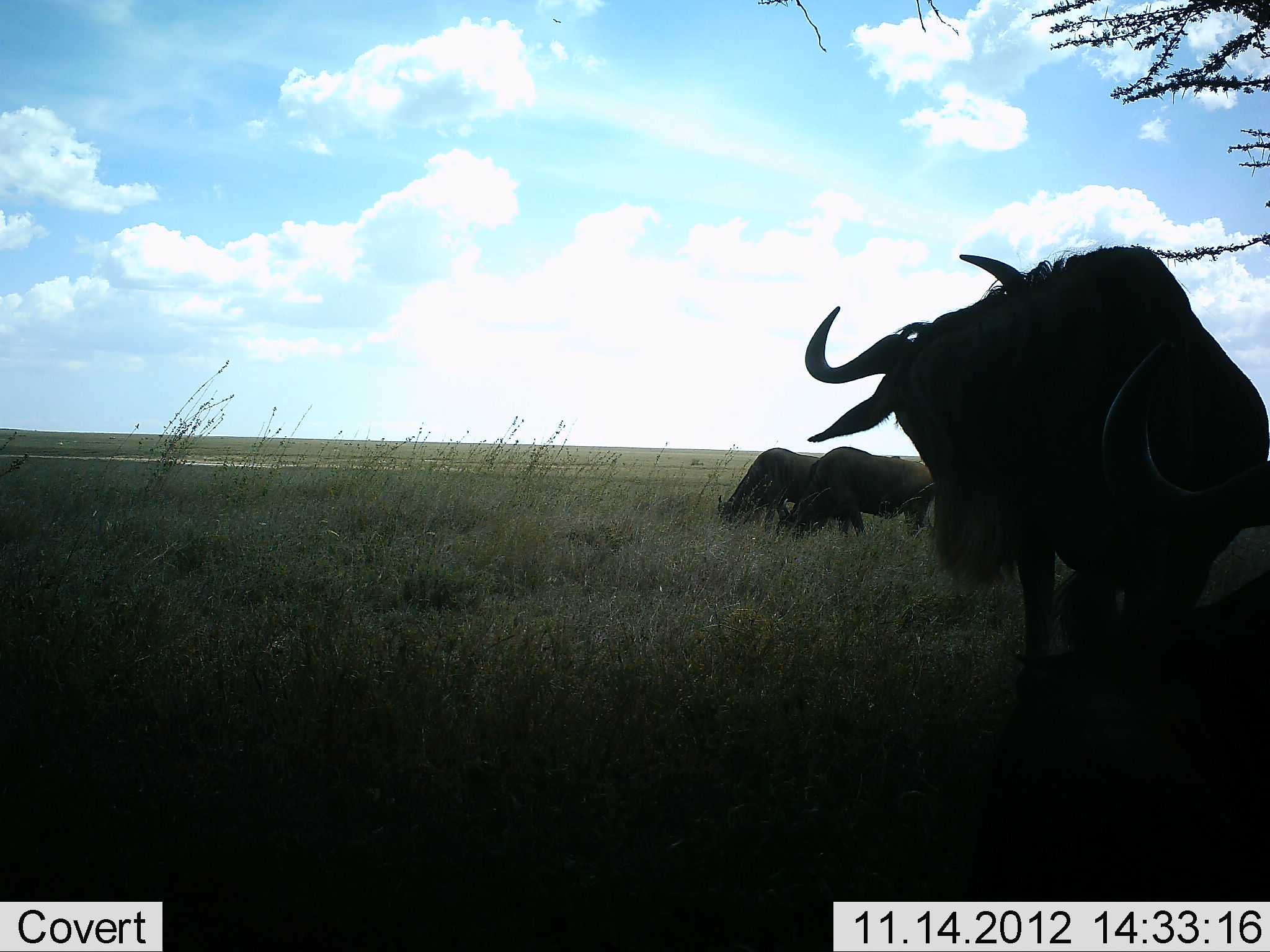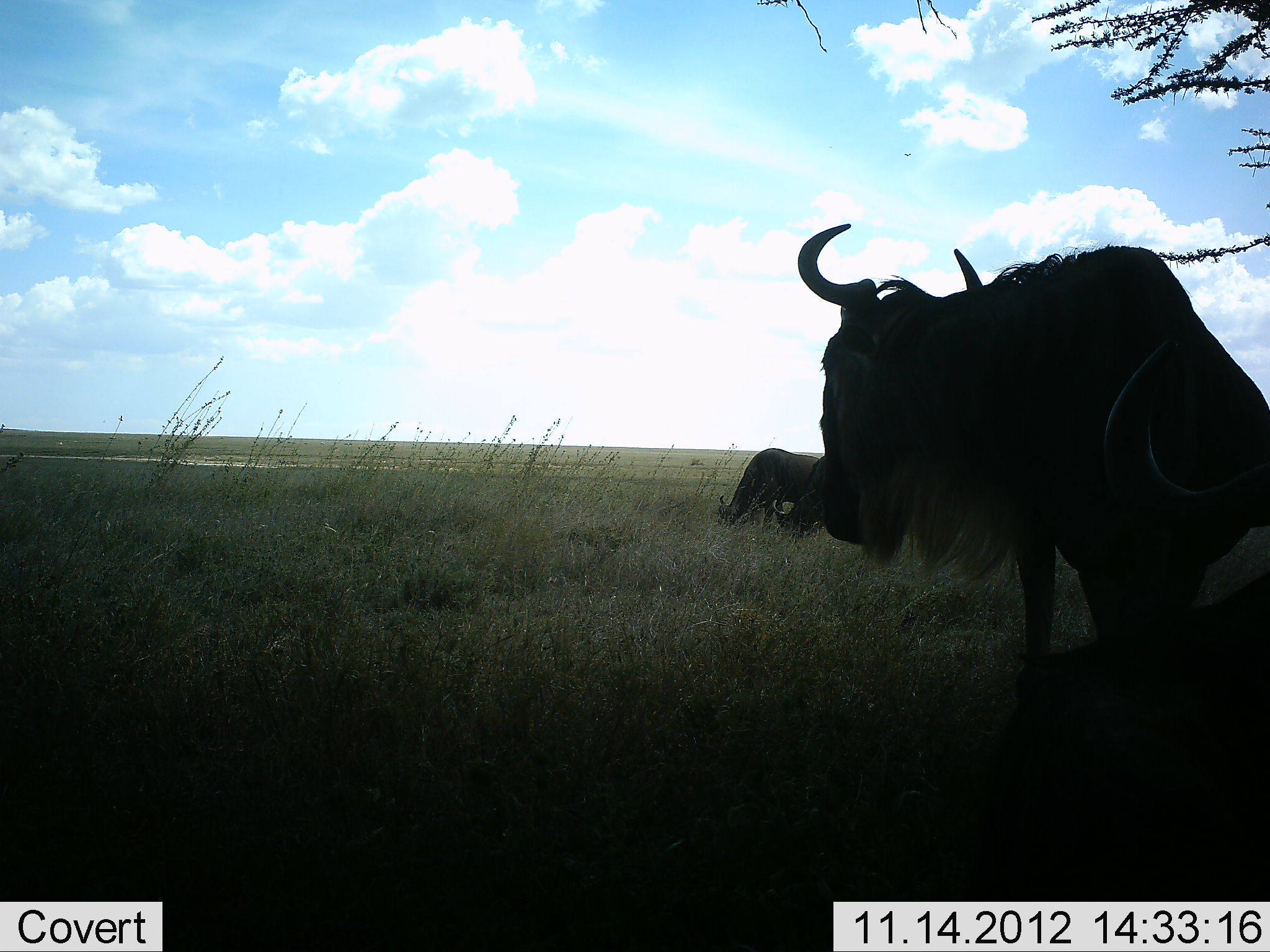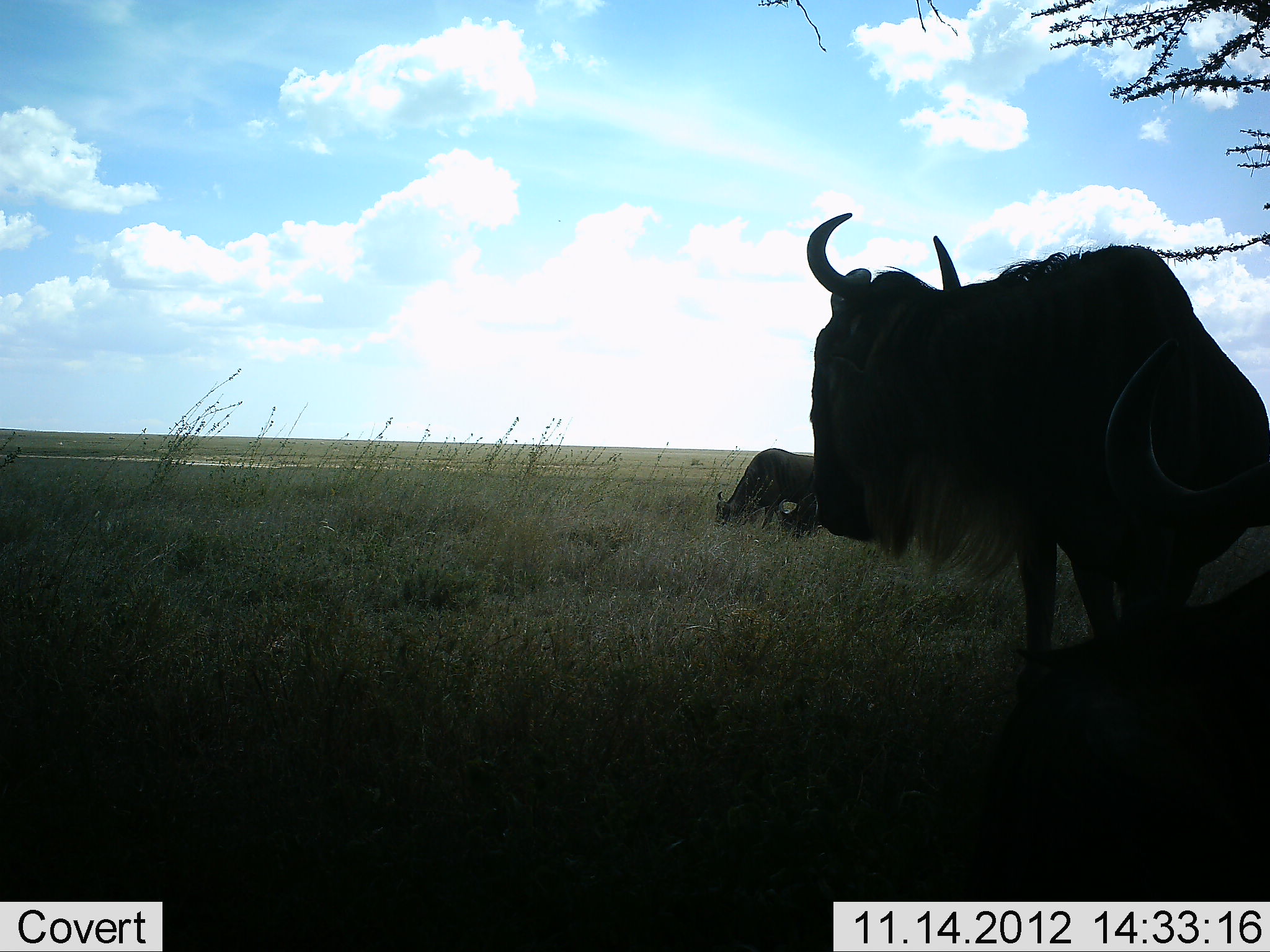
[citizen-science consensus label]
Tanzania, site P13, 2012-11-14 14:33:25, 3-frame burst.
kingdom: Animalia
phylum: Chordata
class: Mammalia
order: Artiodactyla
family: Bovidae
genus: Connochaetes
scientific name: Connochaetes taurinus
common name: blue wildebeest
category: wildebeest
Wildebeest (blue wildebeest) (Connochaetes taurinus), count 4. Behavior (volunteer vote fractions): standing 70%, resting 50%, moving 0%, interacting 0%. Young present (vote fraction): 0%. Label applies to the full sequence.